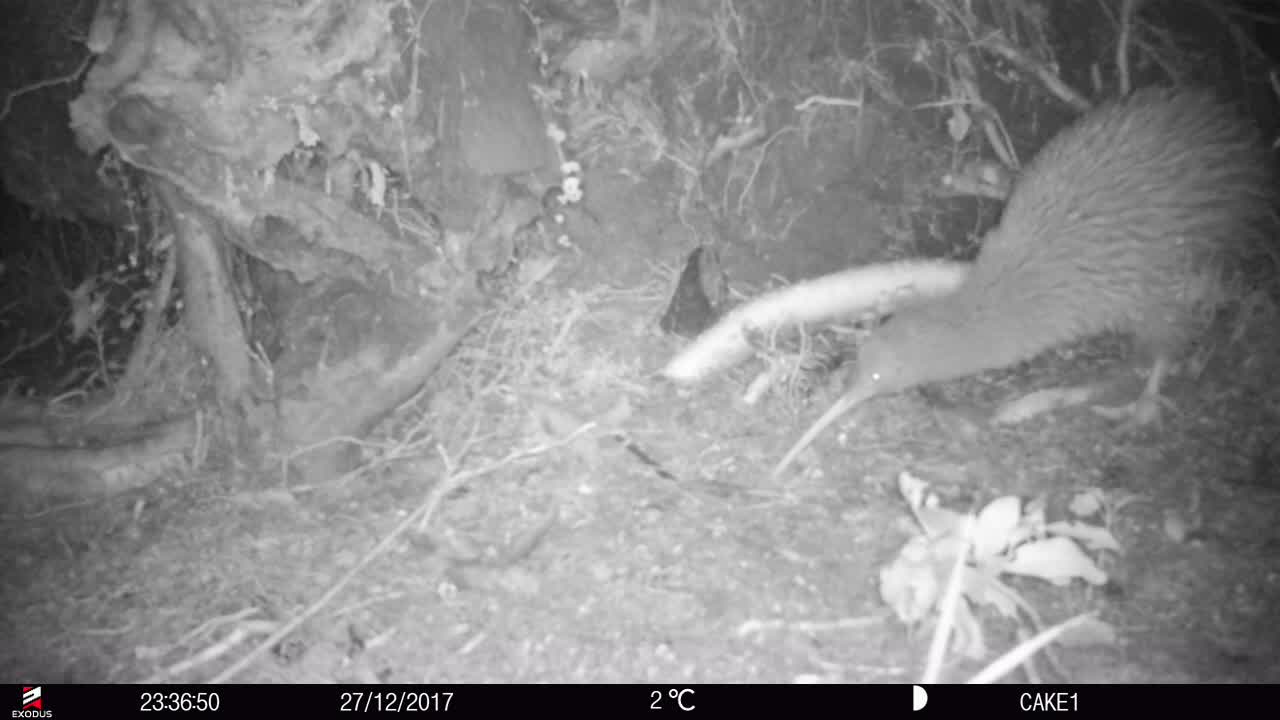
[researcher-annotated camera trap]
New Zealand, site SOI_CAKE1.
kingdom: Animalia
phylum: Chordata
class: Aves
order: Apterygiformes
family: Apterygidae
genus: Apteryx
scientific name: Apteryx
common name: kiwi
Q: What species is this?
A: Kiwi (Apteryx).